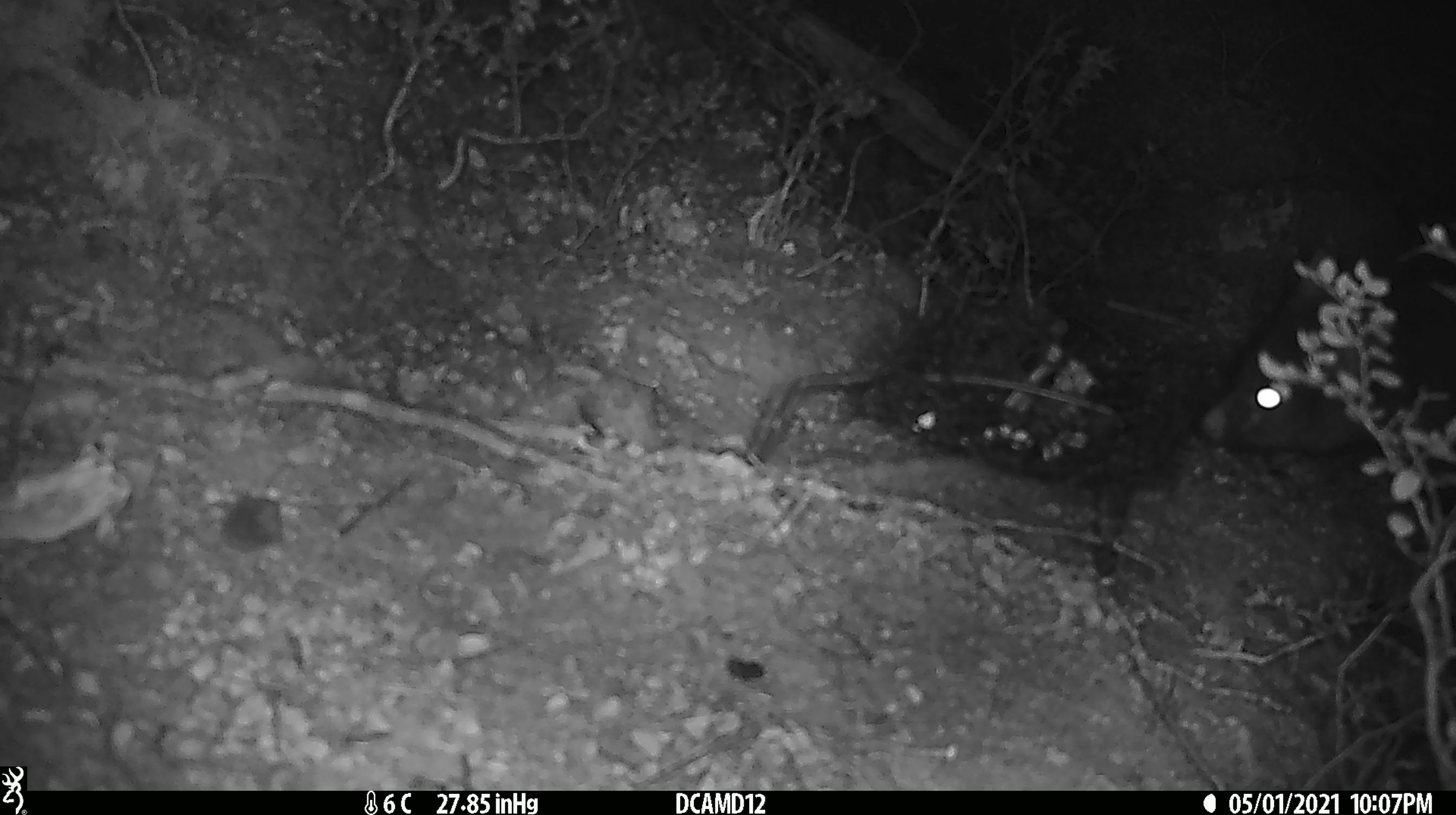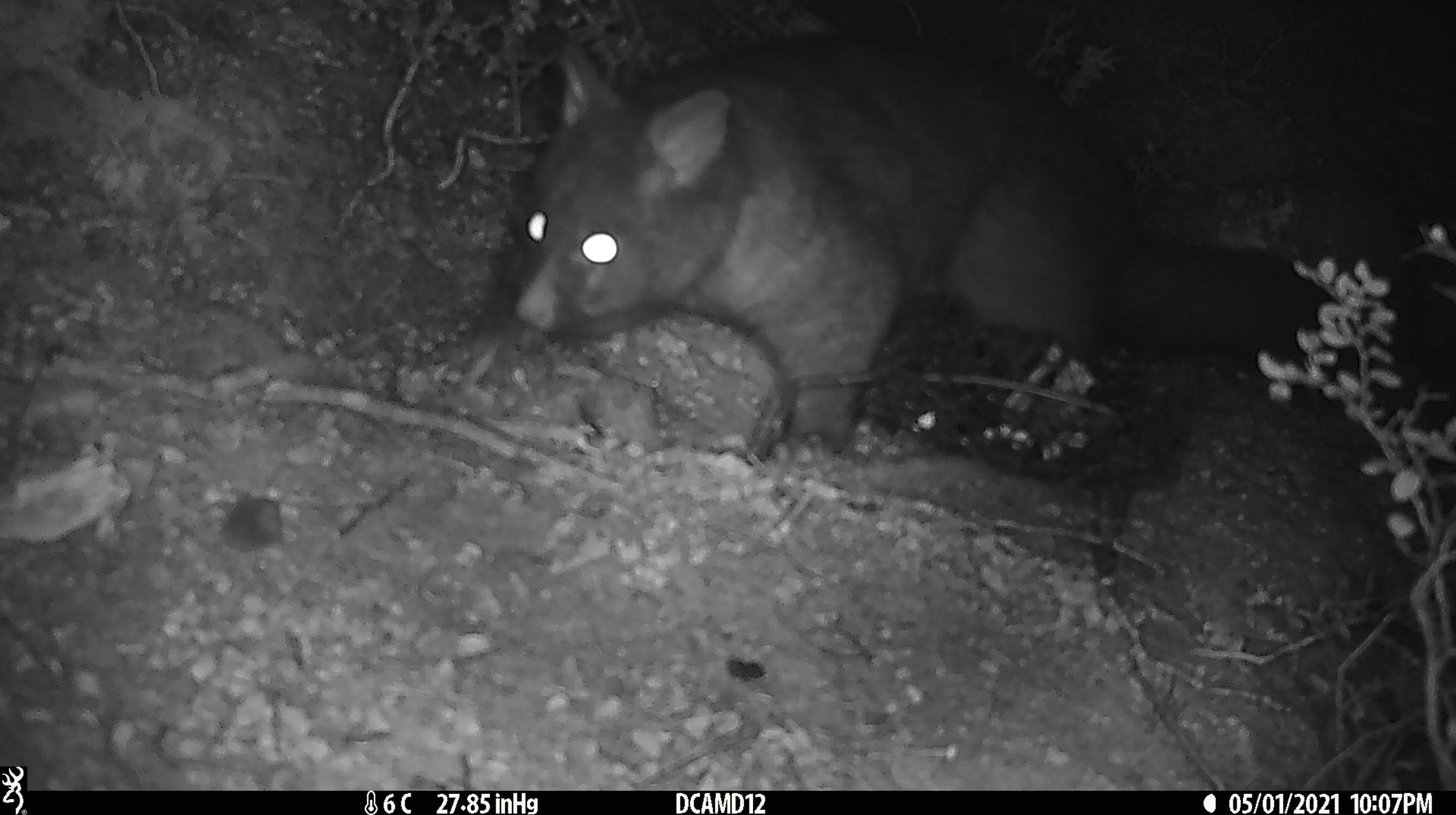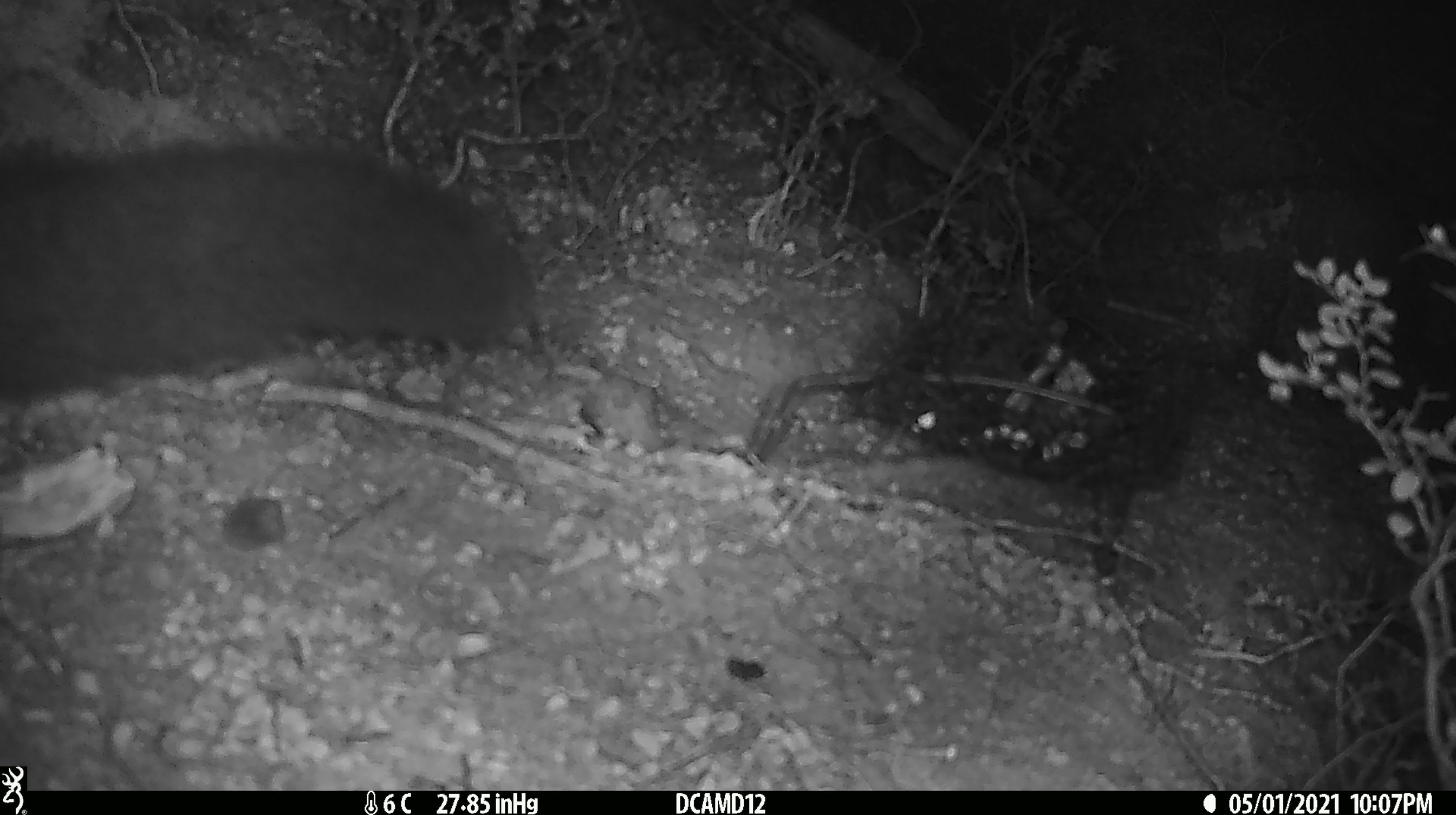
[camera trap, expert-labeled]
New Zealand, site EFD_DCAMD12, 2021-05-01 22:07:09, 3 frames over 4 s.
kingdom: Animalia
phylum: Chordata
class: Mammalia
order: Diprotodontia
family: Phalangeridae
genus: Trichosurus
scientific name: Trichosurus vulpecula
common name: common brushtail possum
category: possum